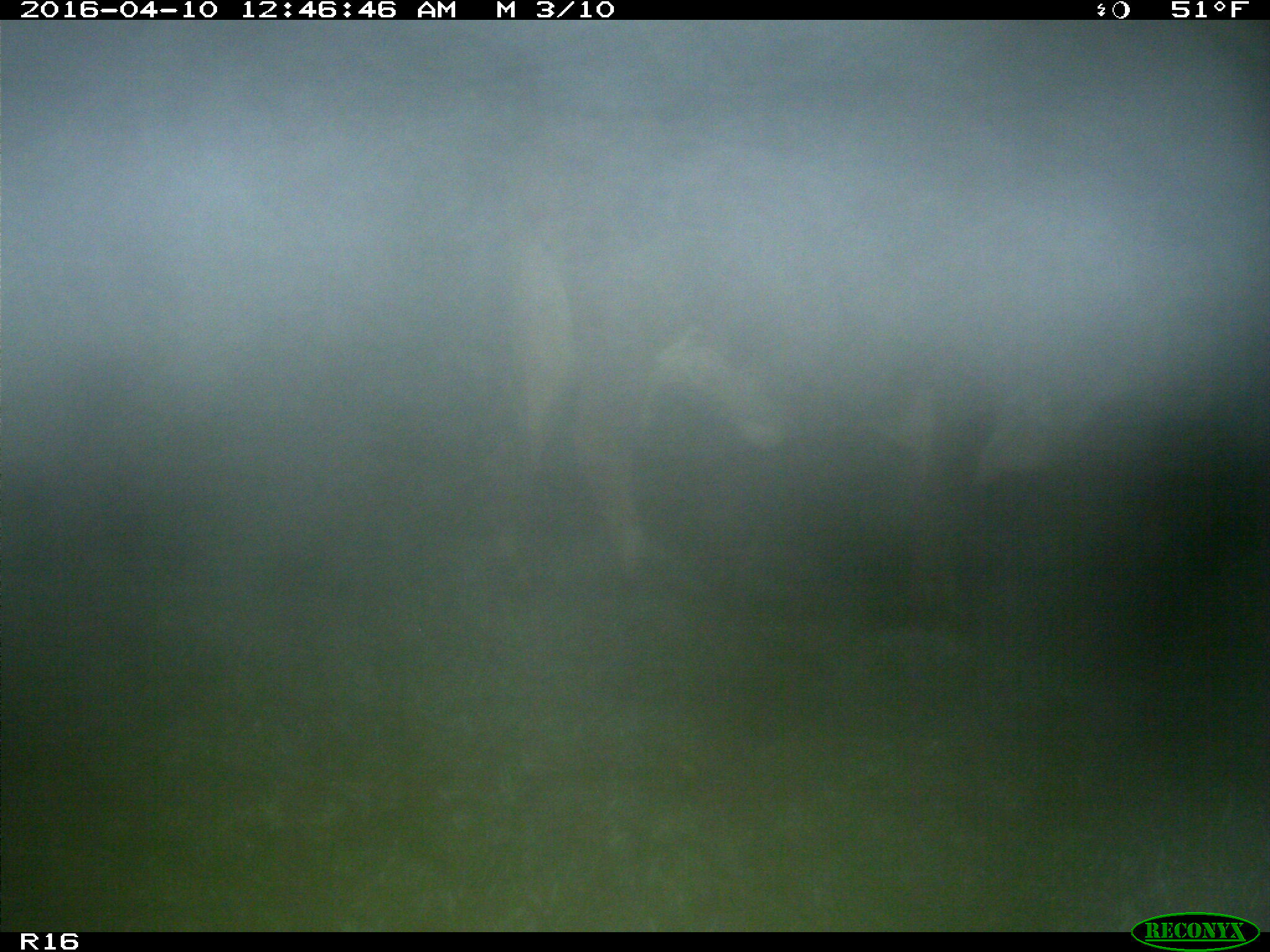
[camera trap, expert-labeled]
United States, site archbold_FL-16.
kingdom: Animalia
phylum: Chordata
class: Mammalia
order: Artiodactyla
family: Bovidae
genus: Bos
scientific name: Bos taurus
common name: domestic cow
Bos taurus (domestic cow).